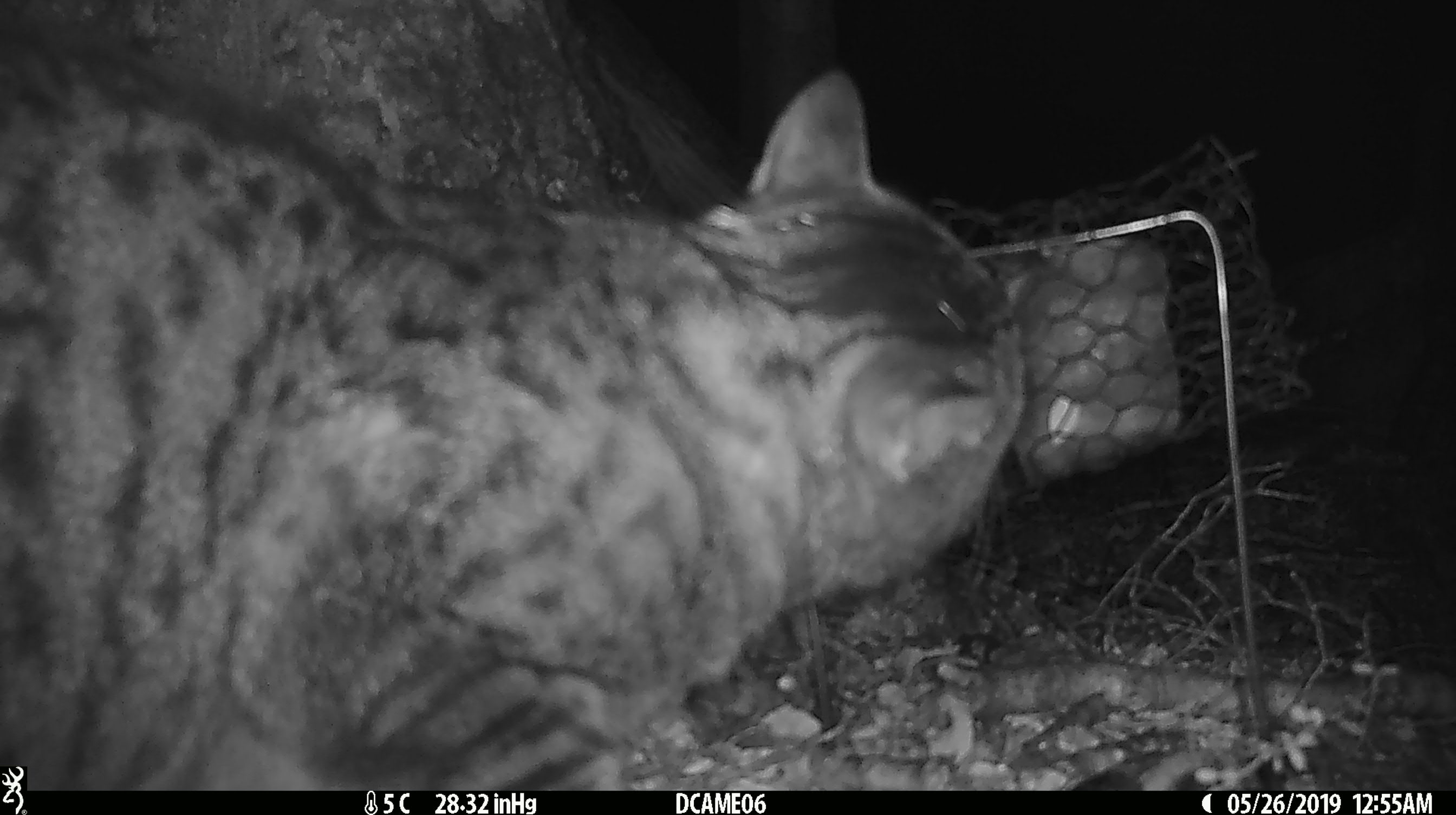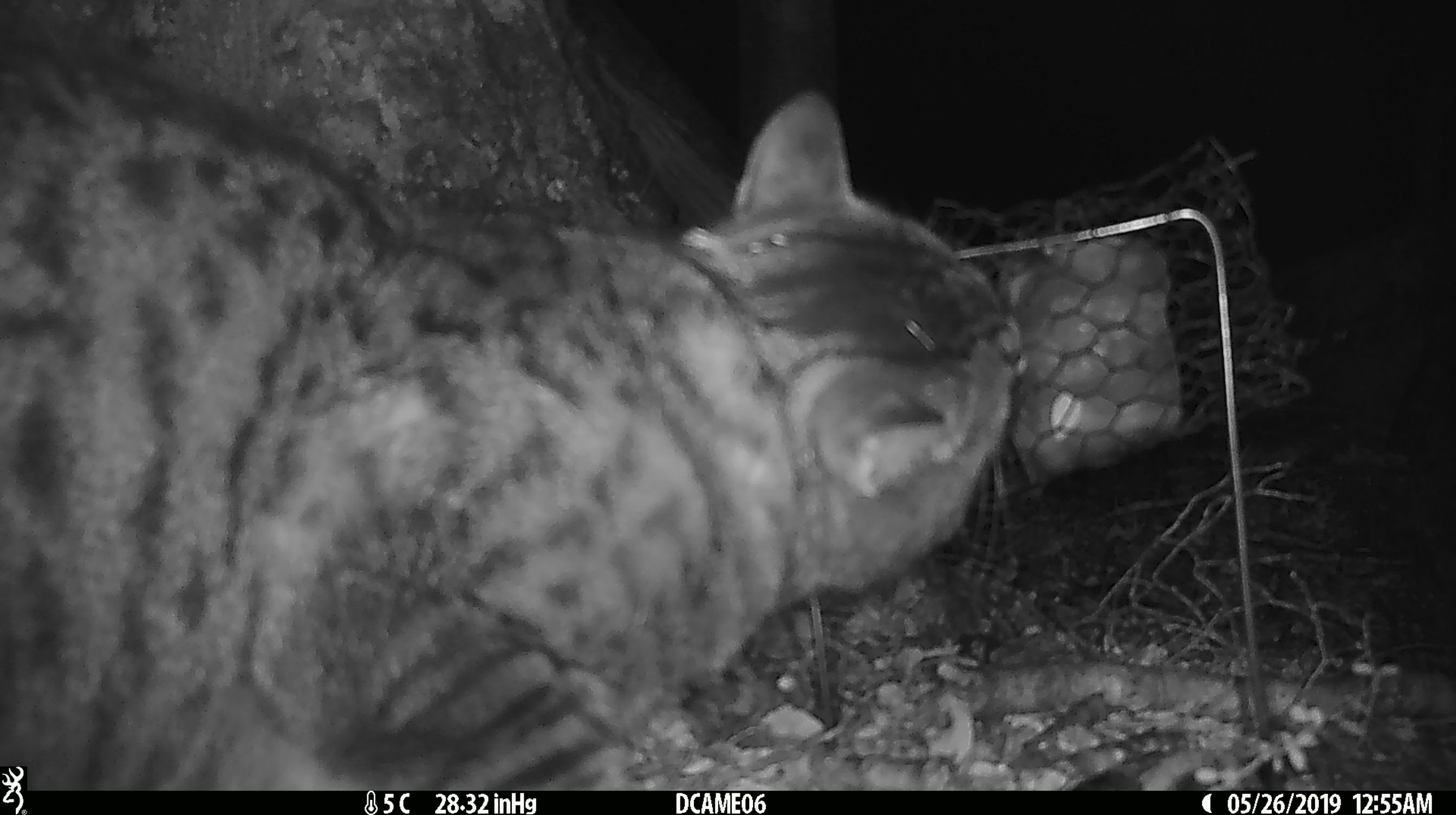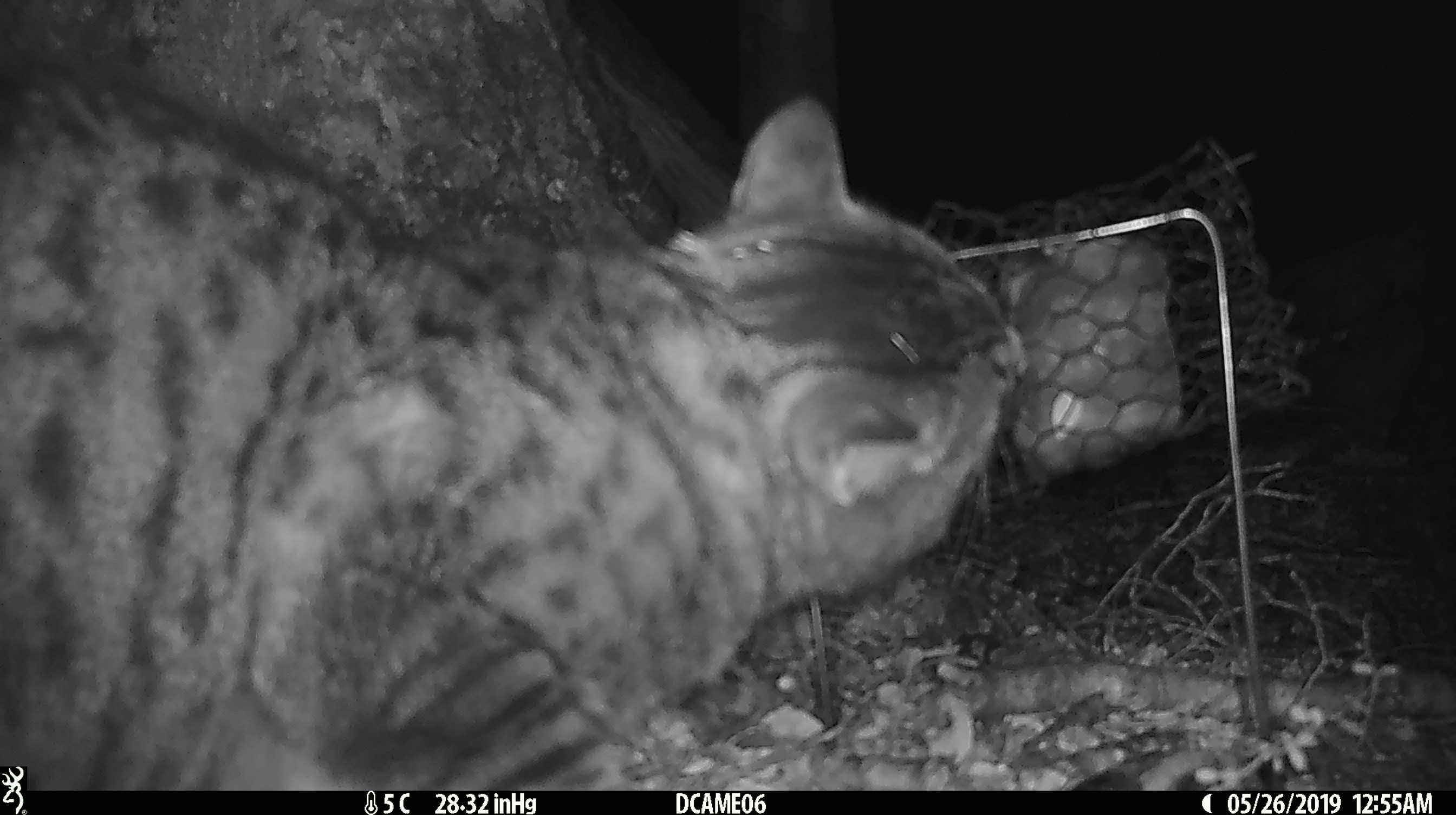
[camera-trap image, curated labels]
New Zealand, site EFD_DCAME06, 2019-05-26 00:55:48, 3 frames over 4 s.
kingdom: Animalia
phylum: Chordata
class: Mammalia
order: Carnivora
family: Felidae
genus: Felis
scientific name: Felis catus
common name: domestic cat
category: cat